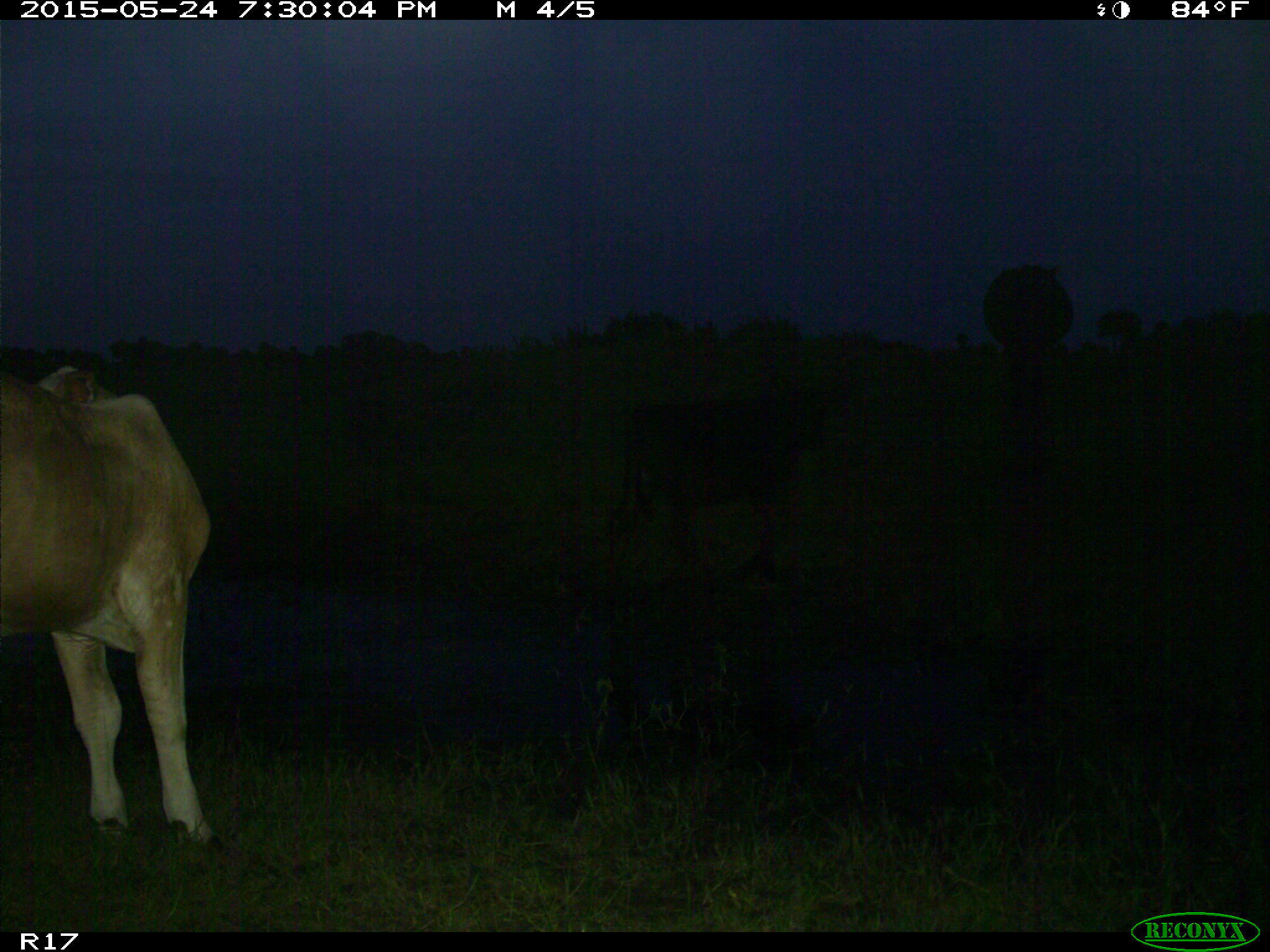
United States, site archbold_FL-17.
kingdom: Animalia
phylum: Chordata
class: Mammalia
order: Artiodactyla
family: Bovidae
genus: Bos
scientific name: Bos taurus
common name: domestic cow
Bos taurus (domestic cow).